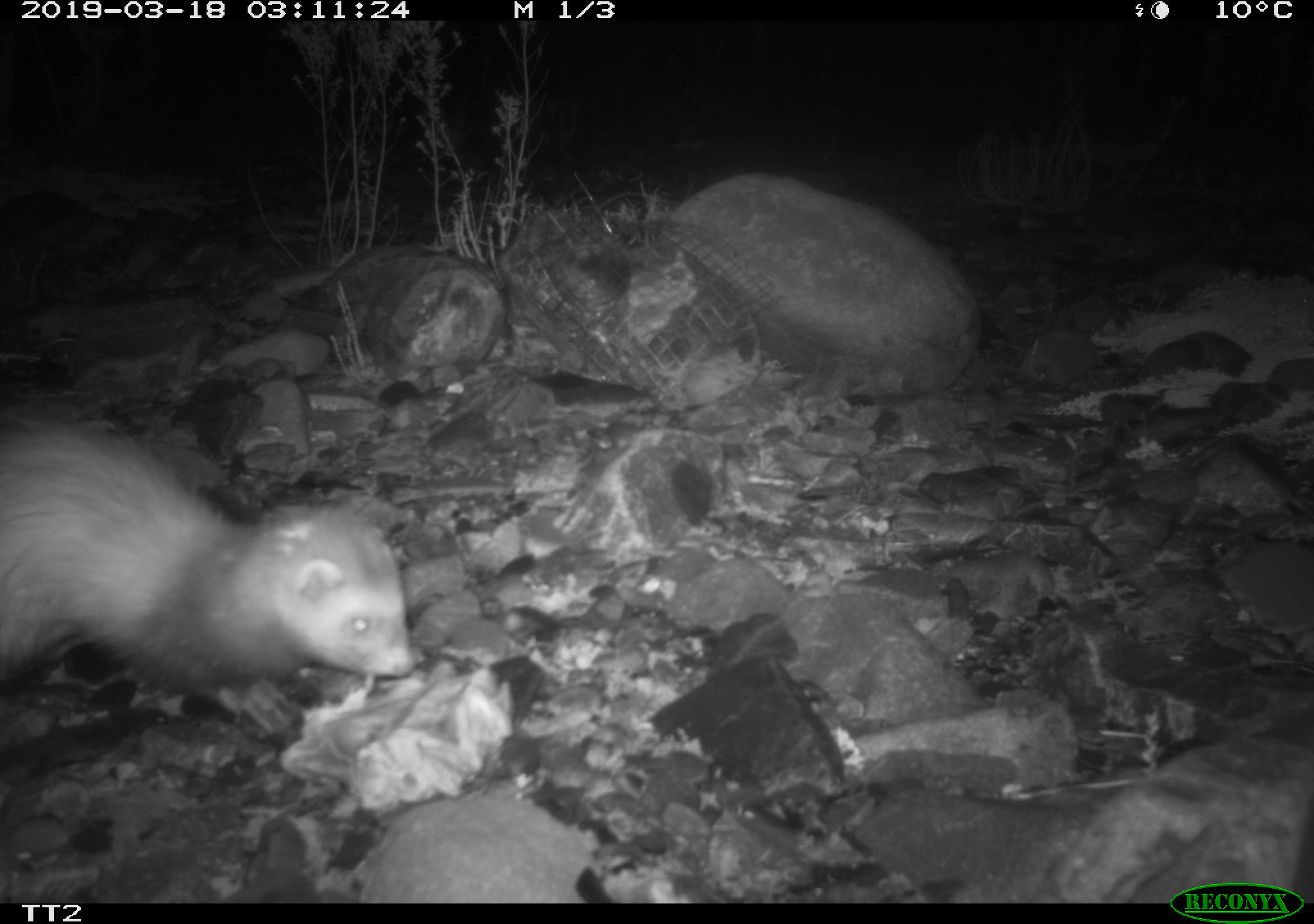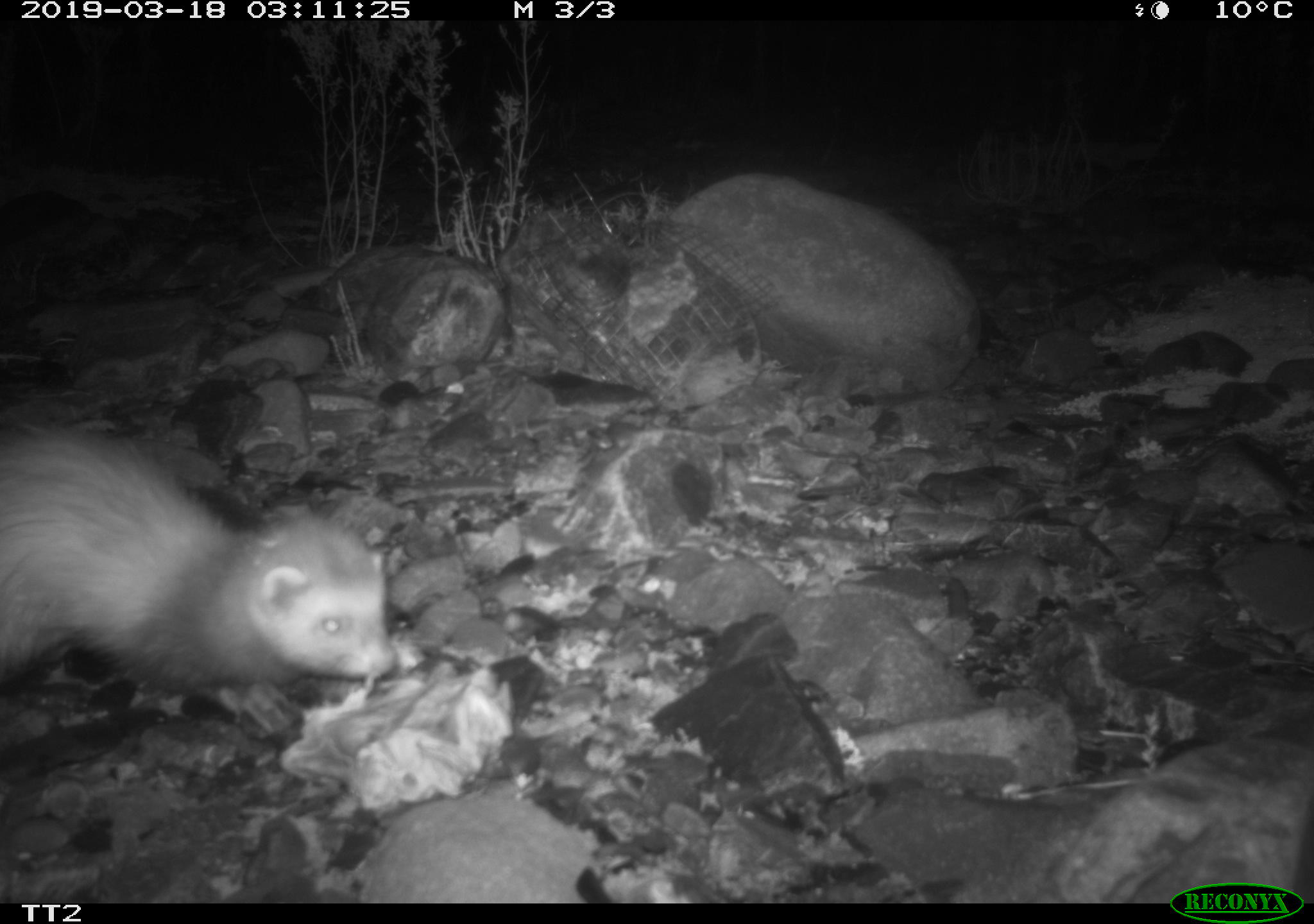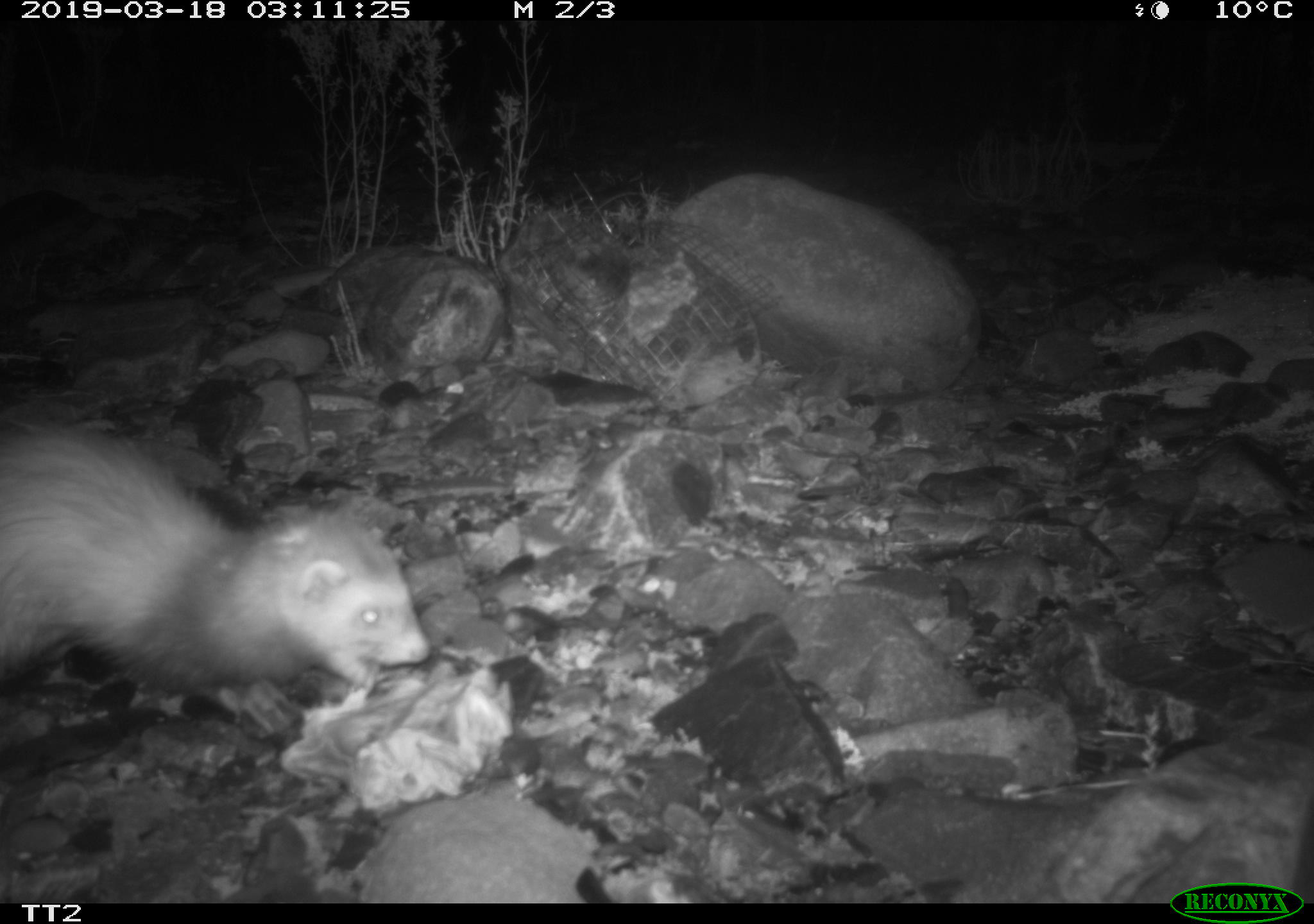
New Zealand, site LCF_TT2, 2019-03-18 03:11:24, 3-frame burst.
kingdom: Animalia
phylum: Chordata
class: Mammalia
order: Carnivora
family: Mustelidae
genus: Mustela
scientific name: Mustela furo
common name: ferret